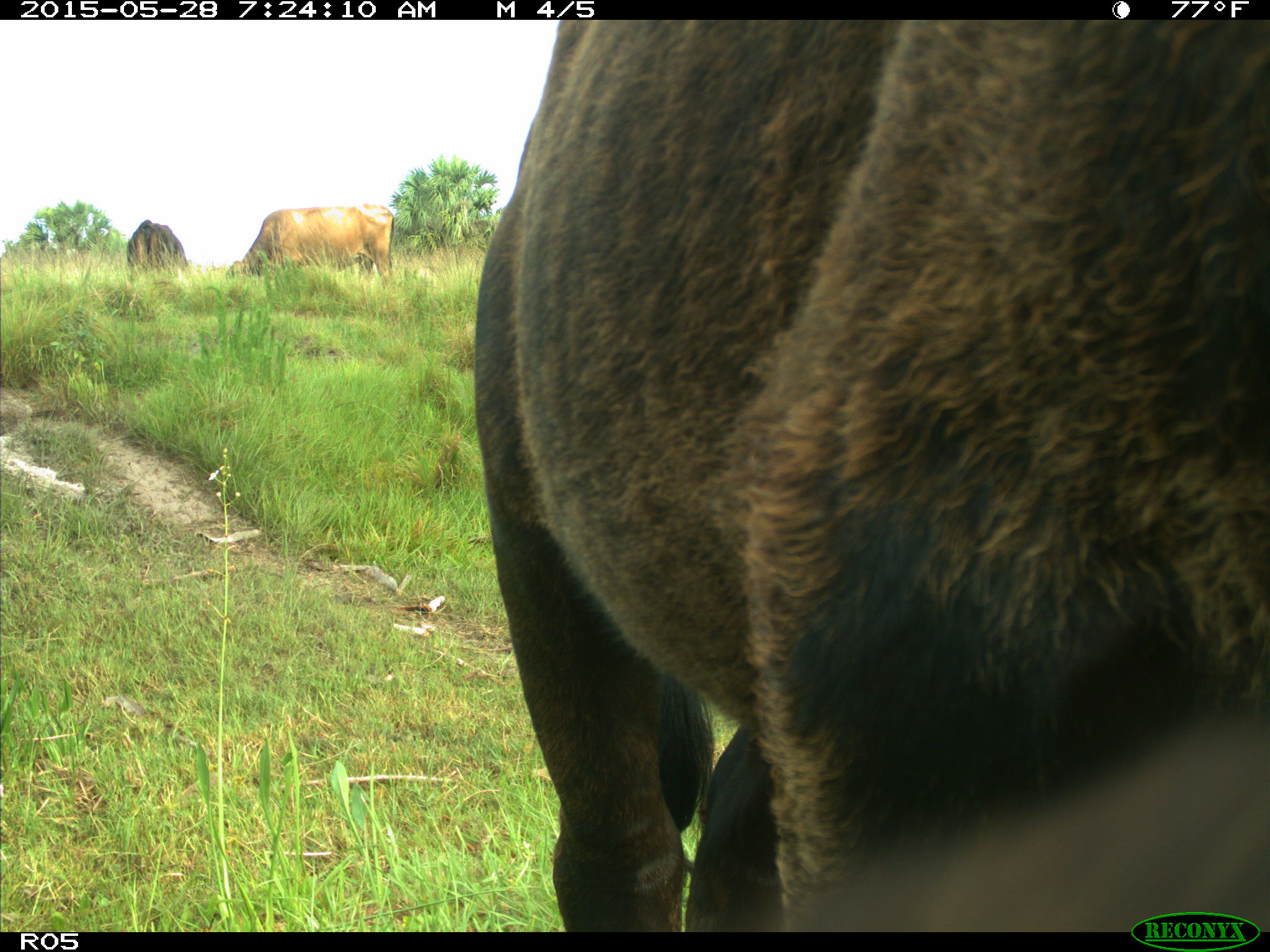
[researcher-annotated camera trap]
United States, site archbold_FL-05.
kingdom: Animalia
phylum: Chordata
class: Mammalia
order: Artiodactyla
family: Bovidae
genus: Bos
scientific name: Bos taurus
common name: domestic cow